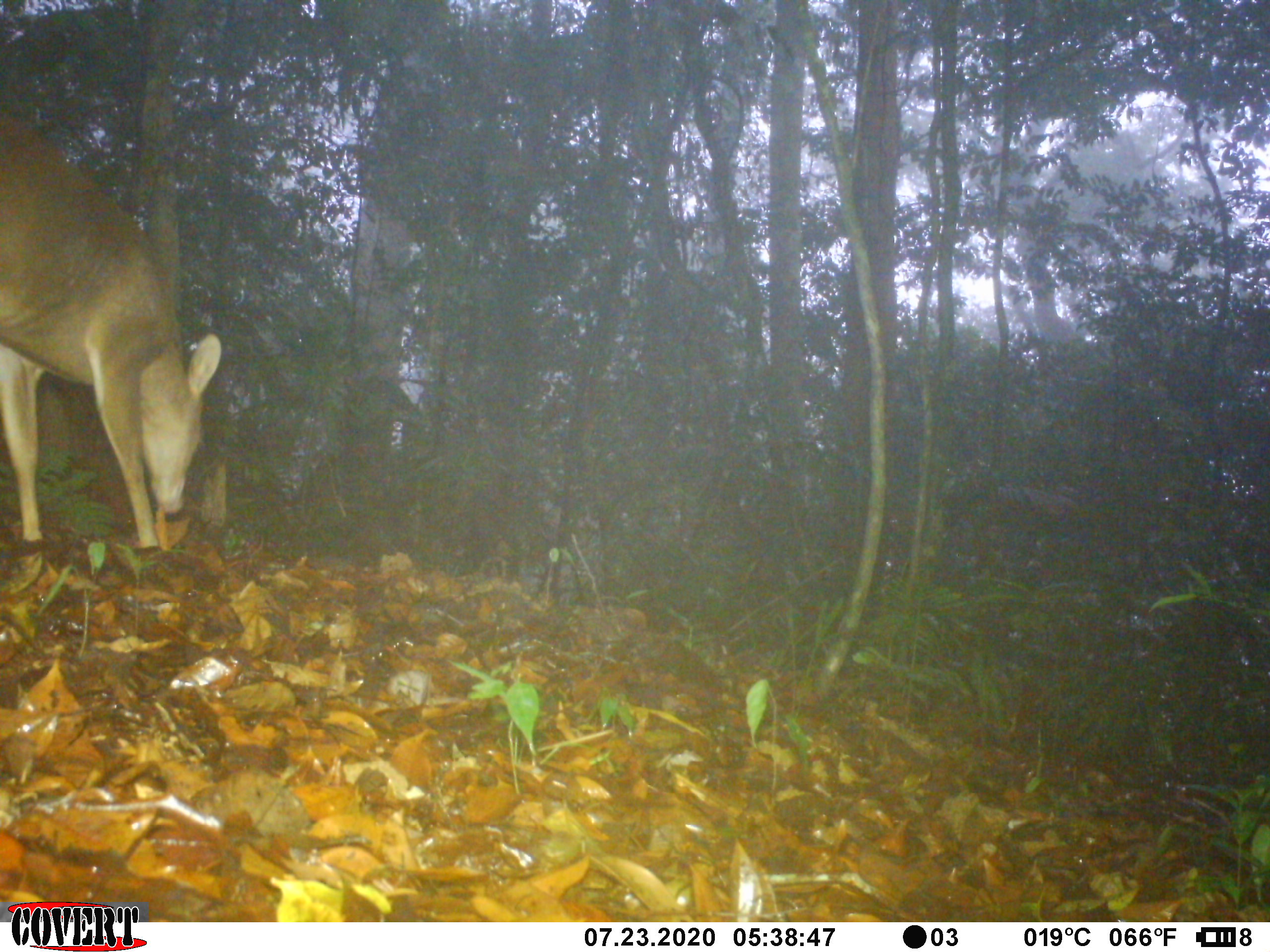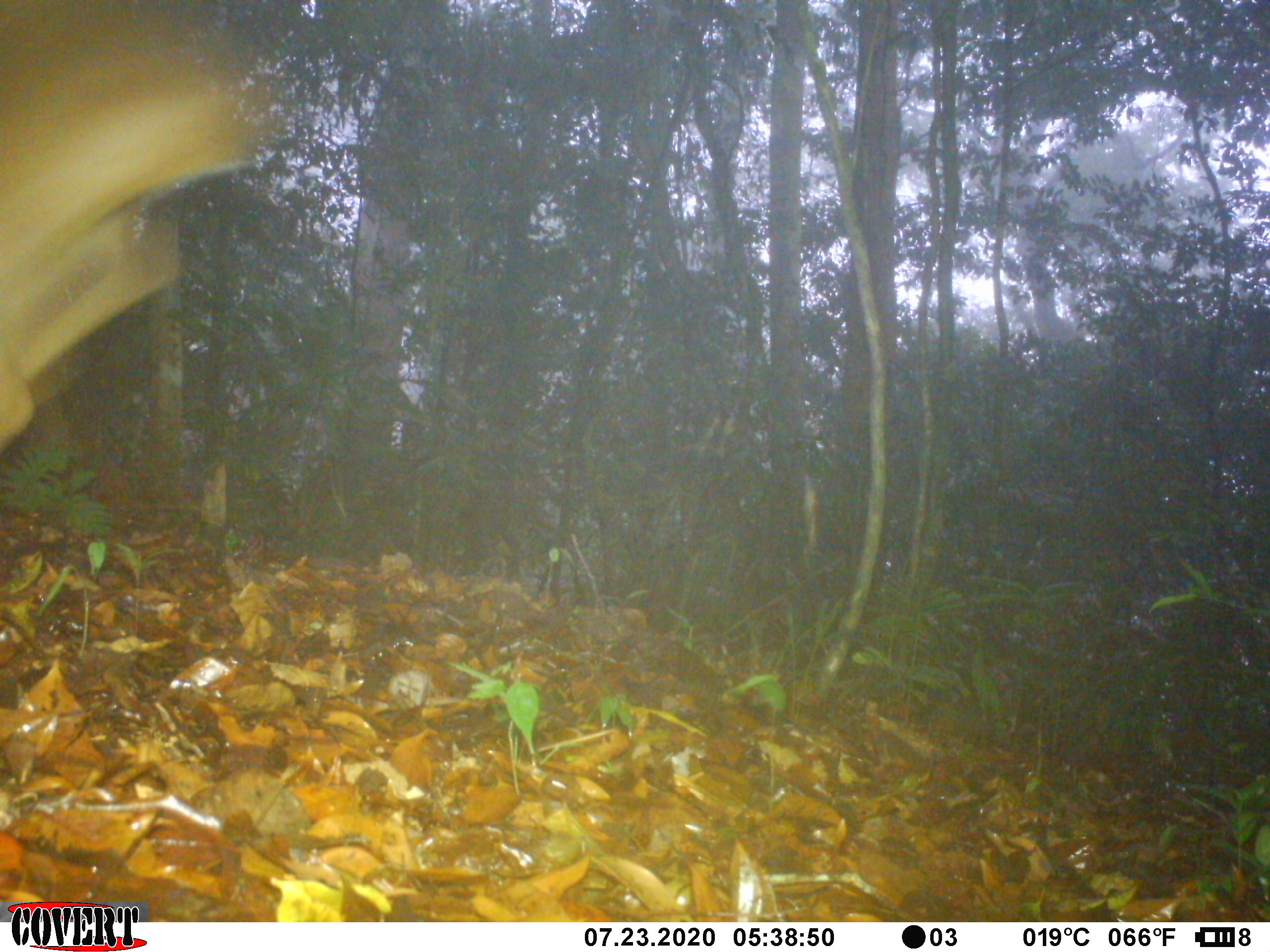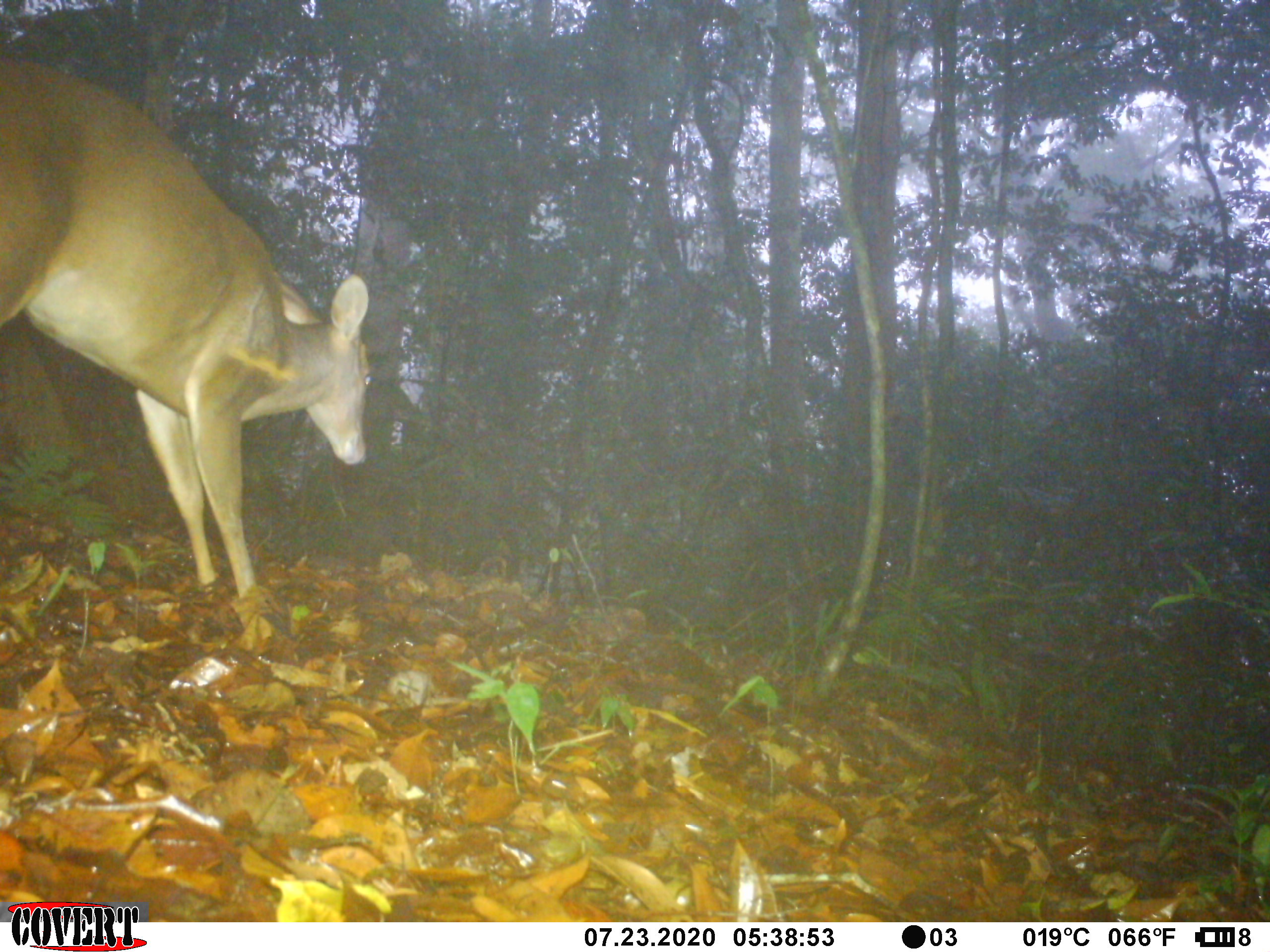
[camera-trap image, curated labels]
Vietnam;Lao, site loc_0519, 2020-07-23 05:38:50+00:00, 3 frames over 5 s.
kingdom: Animalia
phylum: Chordata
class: Mammalia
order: Artiodactyla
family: Cervidae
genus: Muntiacus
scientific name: Muntiacus vuquangensis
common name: large-antlered muntjac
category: large antlered muntjac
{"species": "large antlered muntjac (large-antlered muntjac) (Muntiacus vuquangensis)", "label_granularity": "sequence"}